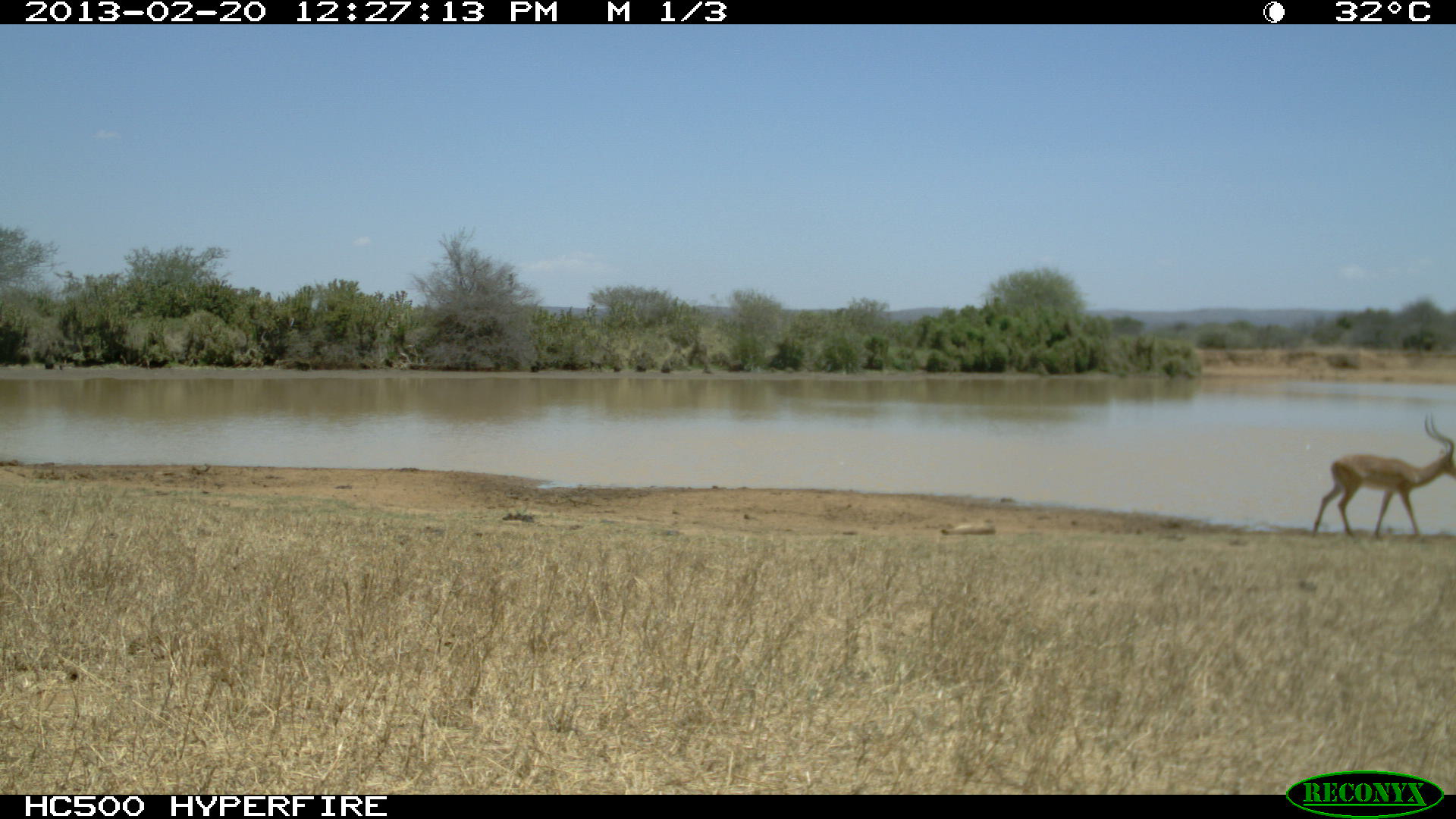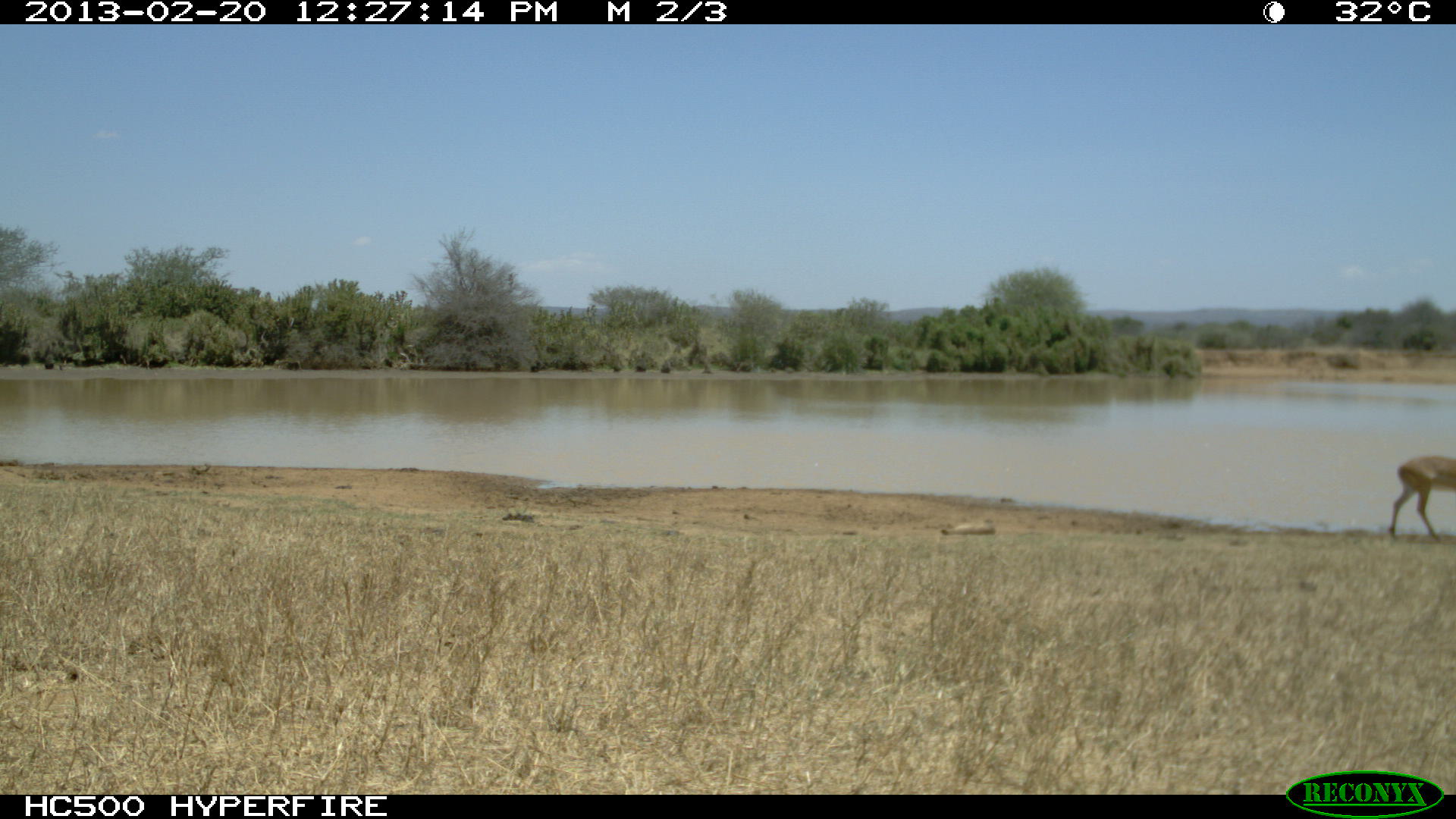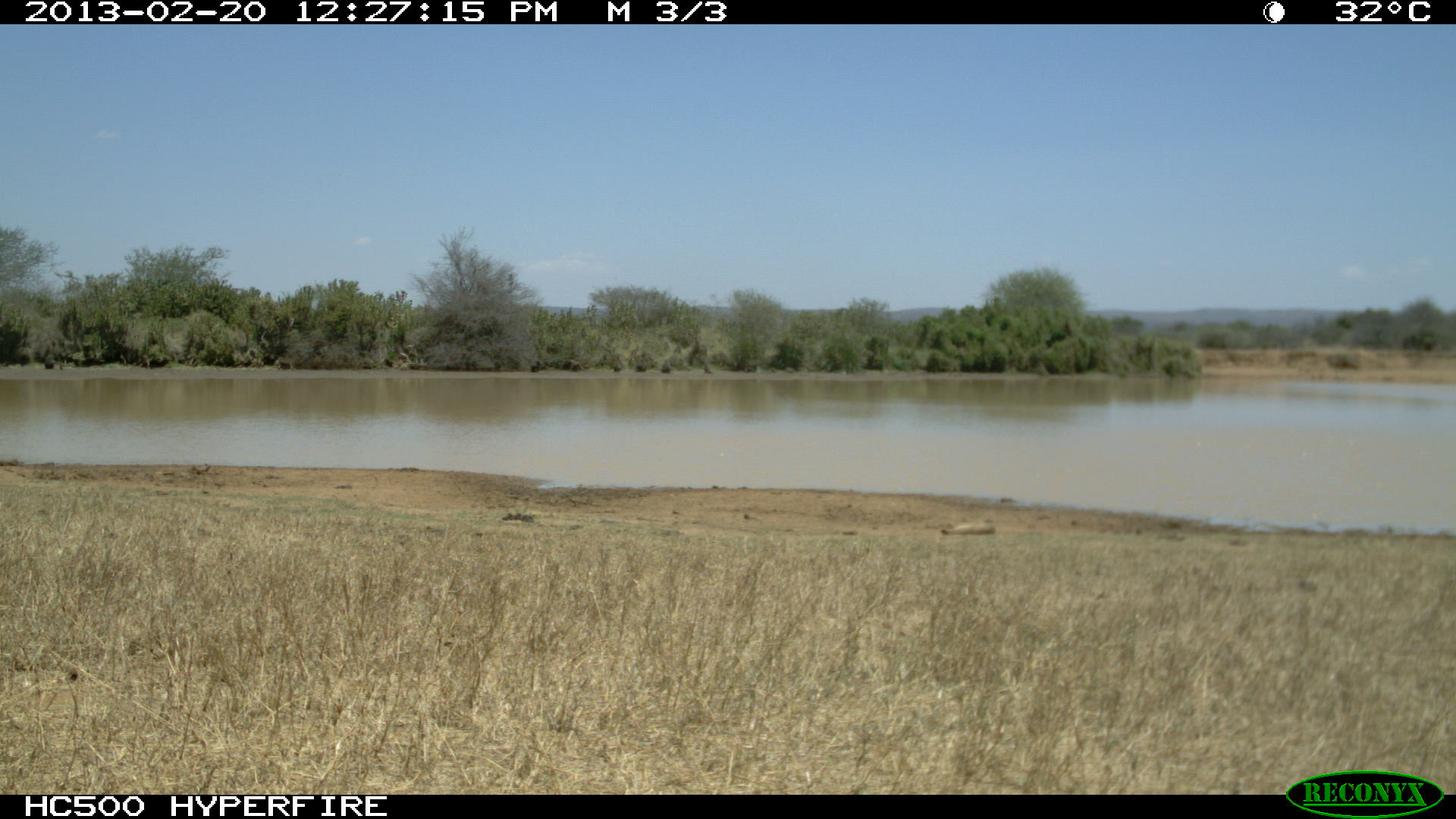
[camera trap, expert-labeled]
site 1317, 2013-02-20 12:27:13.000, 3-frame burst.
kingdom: Animalia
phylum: Chordata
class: Mammalia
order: Artiodactyla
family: Bovidae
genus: Aepyceros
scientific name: Aepyceros melampus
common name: impala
Aepyceros melampus (impala), count 2.